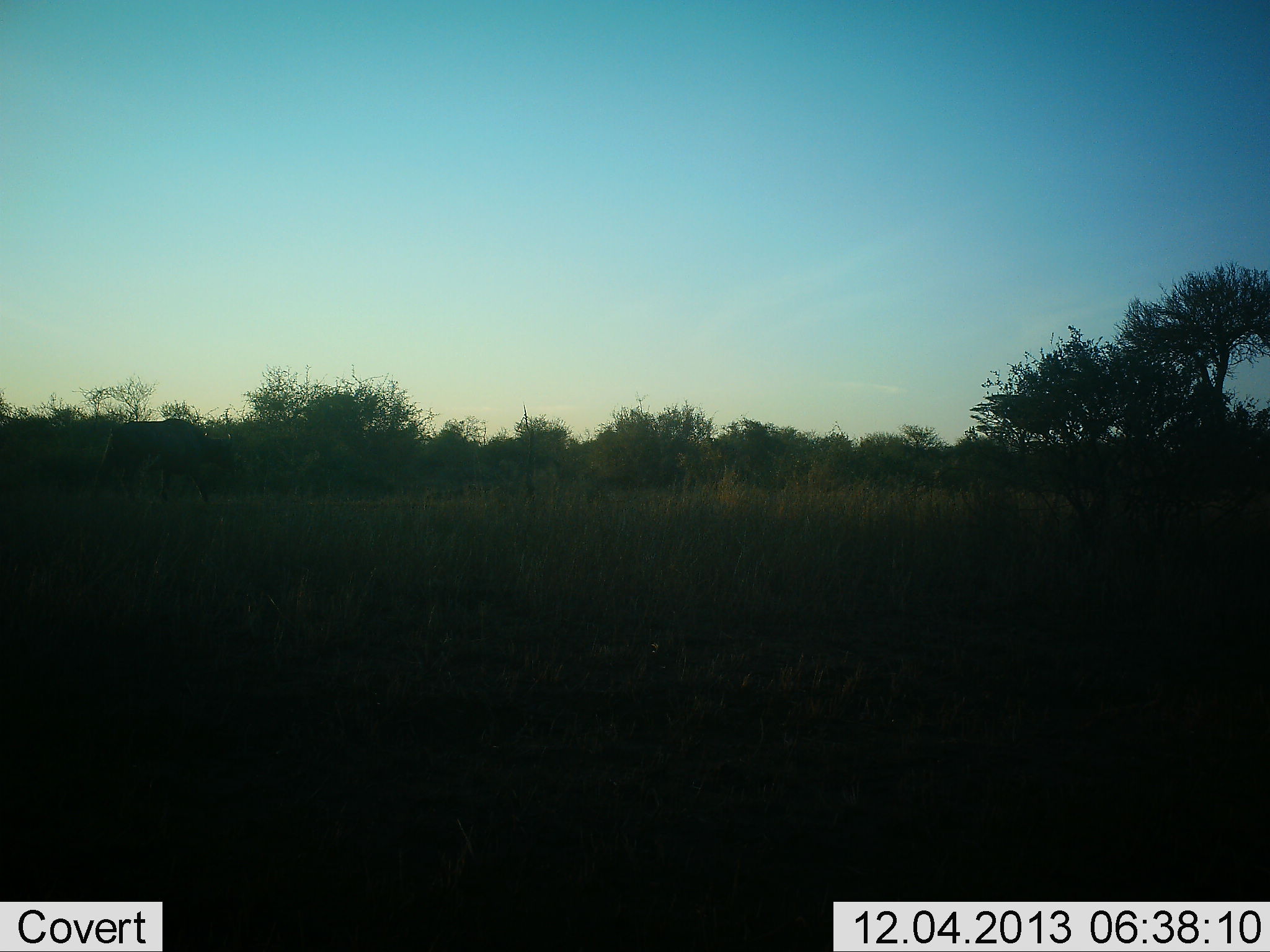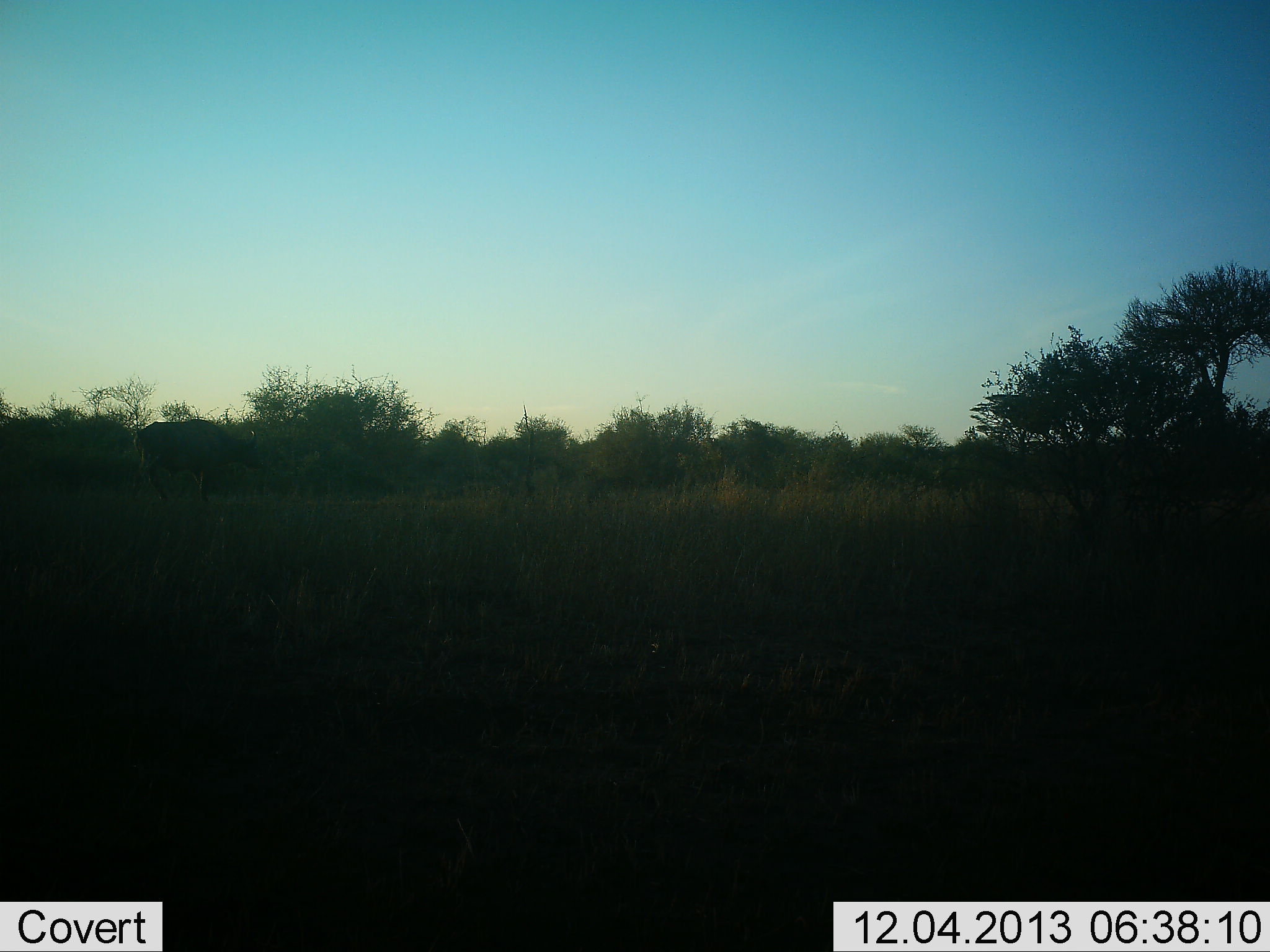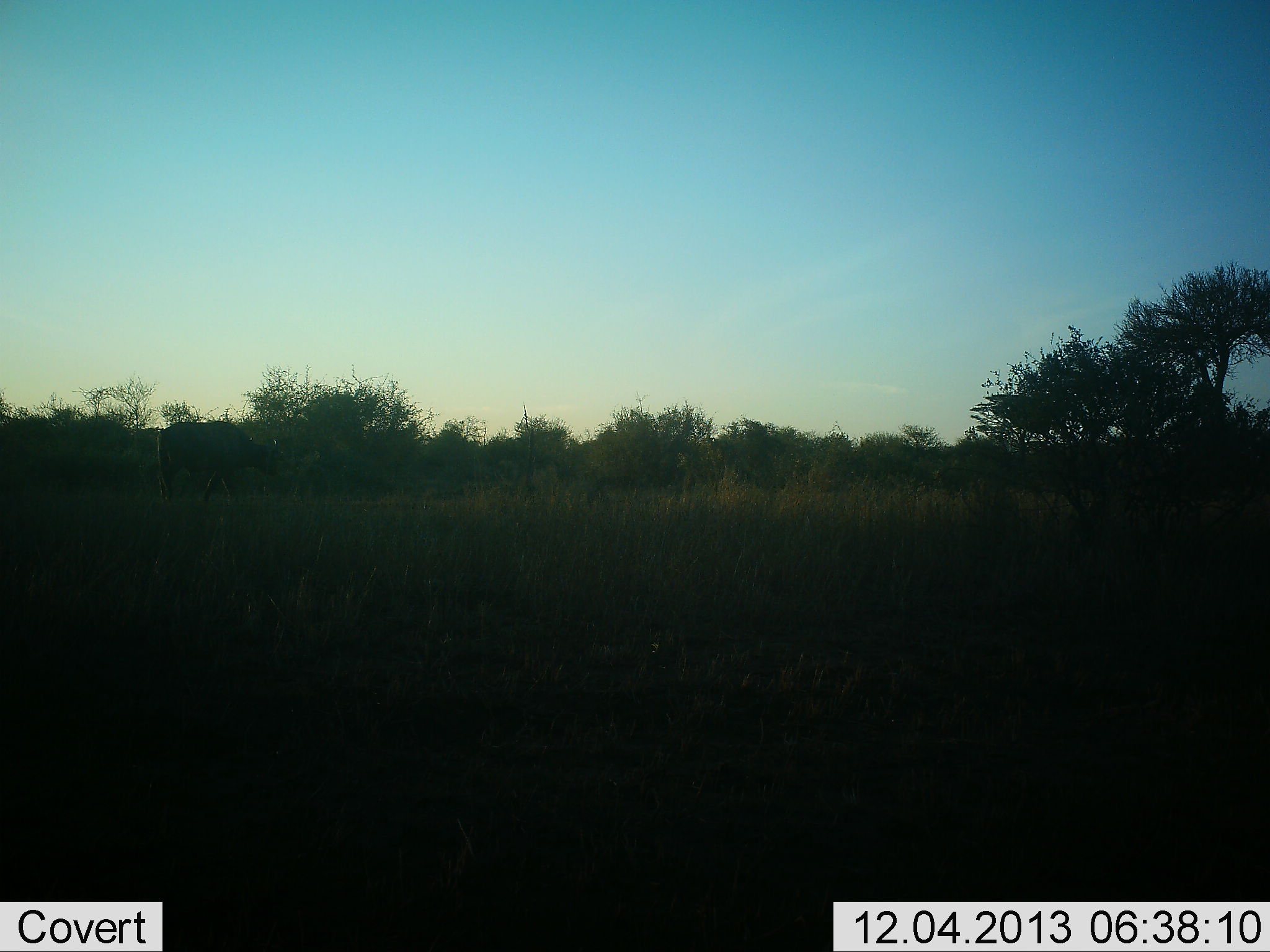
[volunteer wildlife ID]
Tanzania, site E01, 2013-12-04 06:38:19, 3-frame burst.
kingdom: Animalia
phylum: Chordata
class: Mammalia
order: Artiodactyla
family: Bovidae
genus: Syncerus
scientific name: Syncerus caffer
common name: cape buffalo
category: buffalo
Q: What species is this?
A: Buffalo (cape buffalo) (Syncerus caffer).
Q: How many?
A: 1.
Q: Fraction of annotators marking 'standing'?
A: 0%.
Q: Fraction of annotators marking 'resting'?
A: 0%.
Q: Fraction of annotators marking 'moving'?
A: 100%.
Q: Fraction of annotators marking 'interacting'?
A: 0%.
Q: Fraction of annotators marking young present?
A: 0%.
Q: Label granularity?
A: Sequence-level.